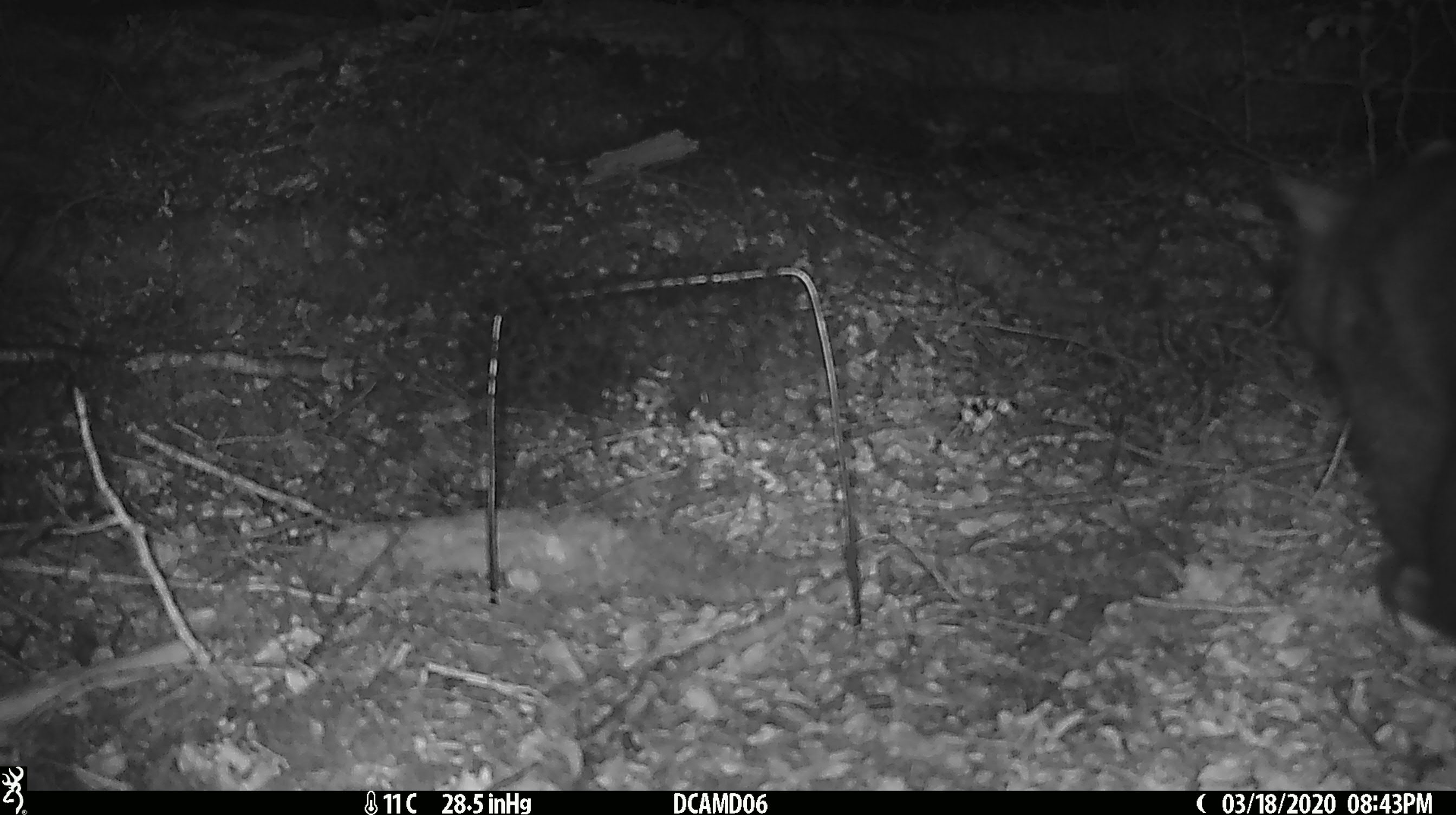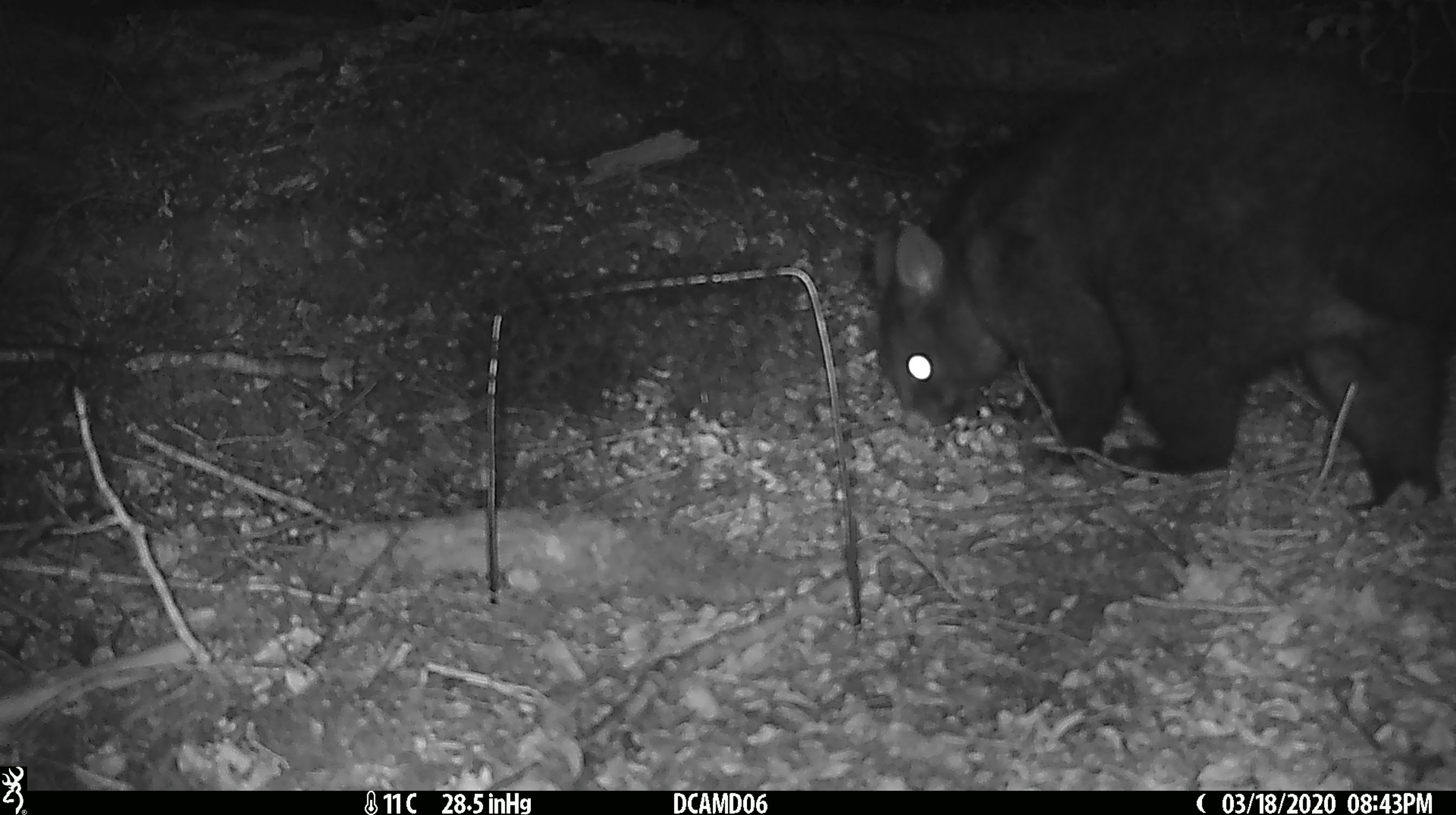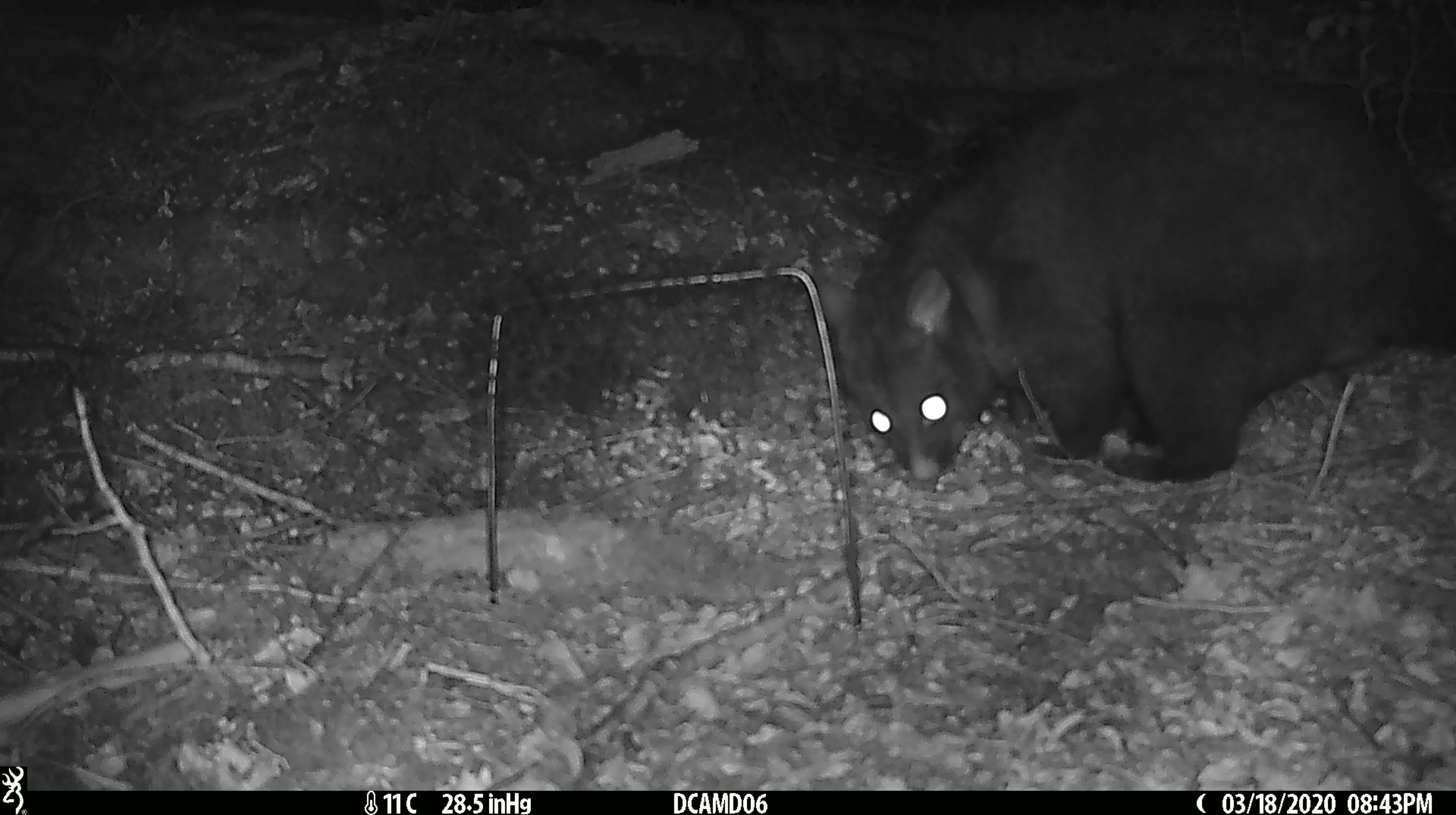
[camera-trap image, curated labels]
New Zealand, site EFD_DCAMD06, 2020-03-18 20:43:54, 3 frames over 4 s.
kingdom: Animalia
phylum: Chordata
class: Mammalia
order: Diprotodontia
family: Phalangeridae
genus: Trichosurus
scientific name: Trichosurus vulpecula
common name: common brushtail possum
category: possum